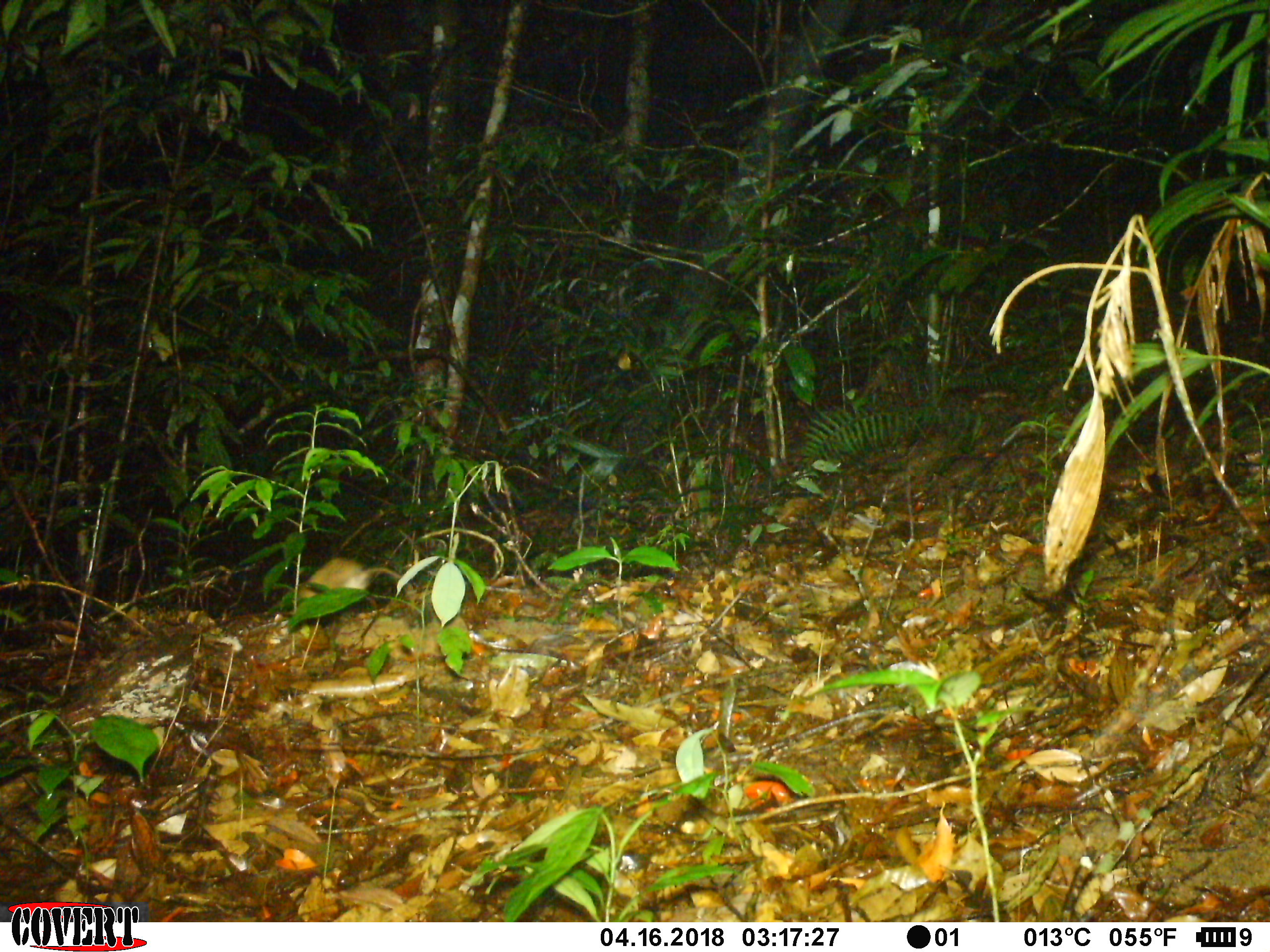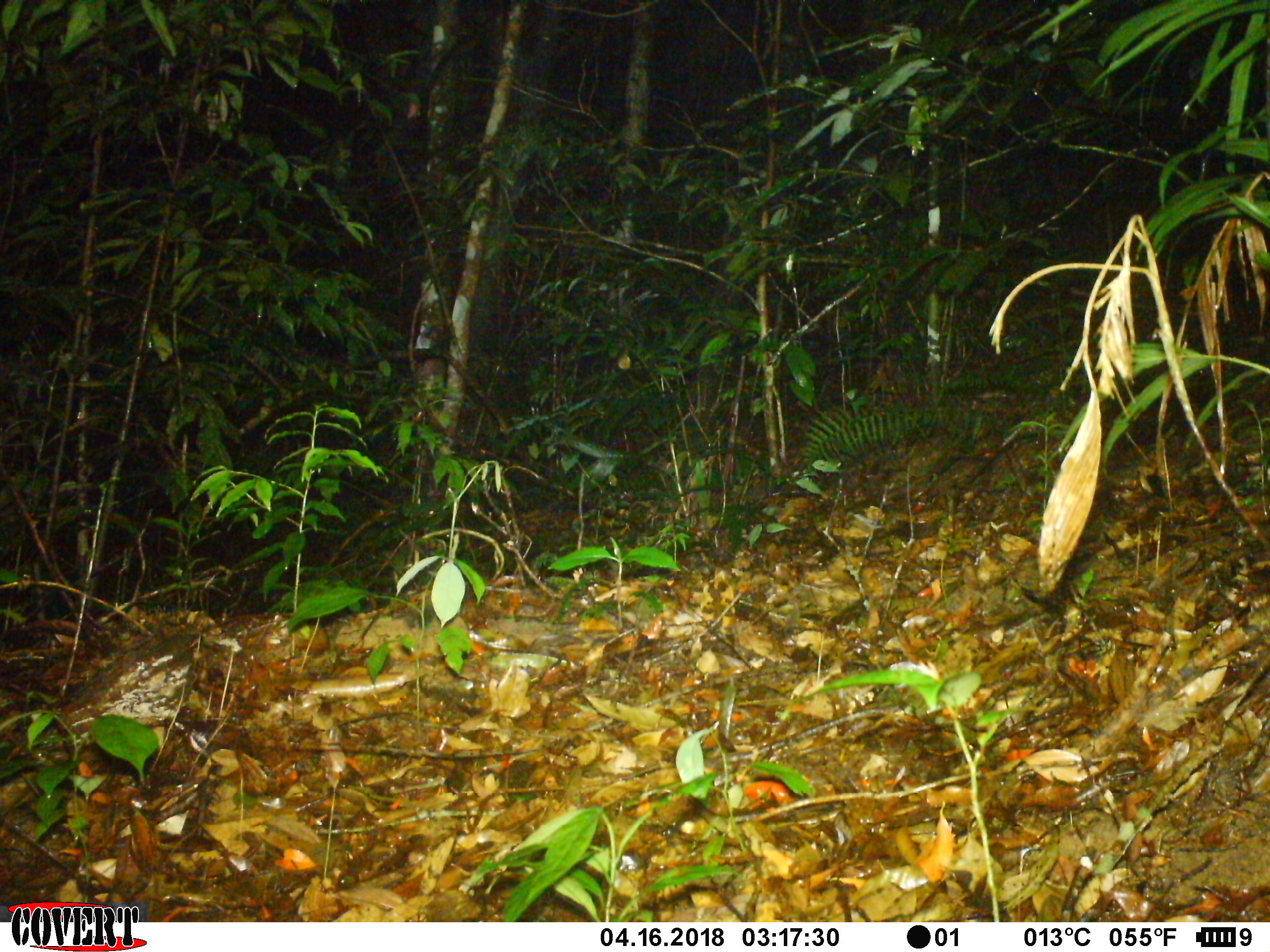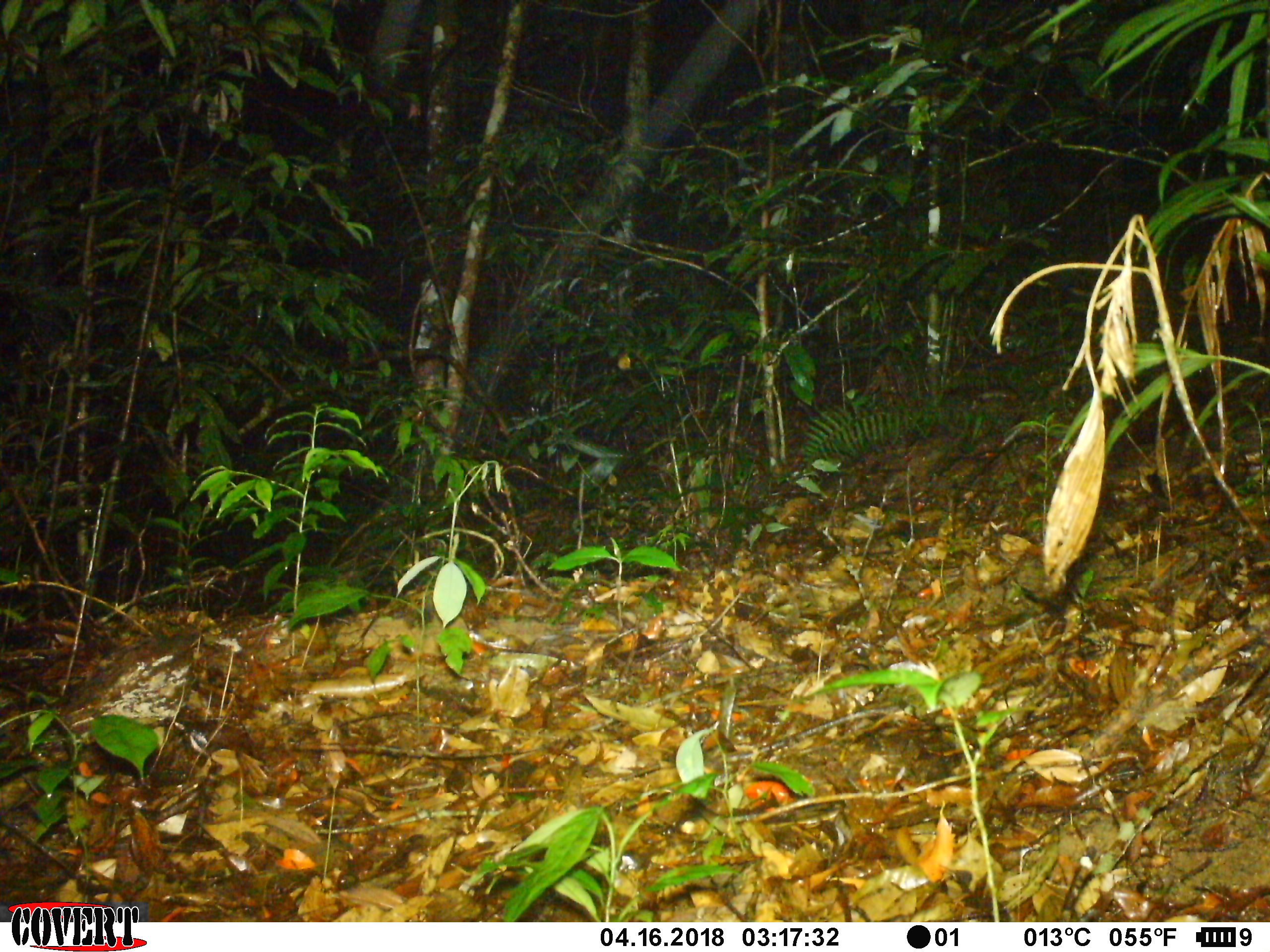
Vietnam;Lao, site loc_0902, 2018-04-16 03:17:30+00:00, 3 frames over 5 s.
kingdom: Animalia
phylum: Chordata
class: Mammalia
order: Rodentia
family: Muridae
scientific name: Muridae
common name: old-world mice and rats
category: unidentified murid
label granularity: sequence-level